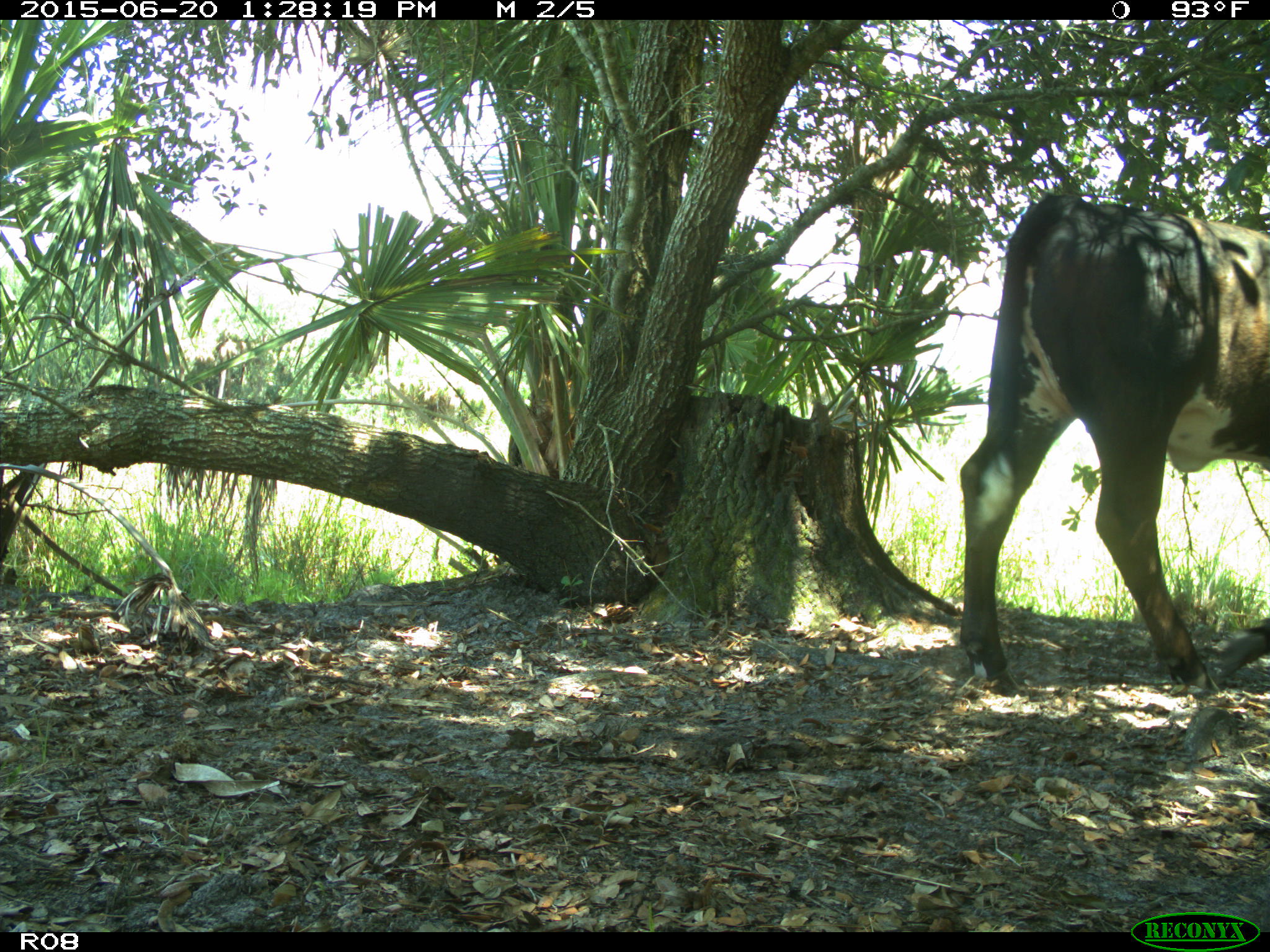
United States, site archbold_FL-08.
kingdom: Animalia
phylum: Chordata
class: Mammalia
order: Artiodactyla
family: Bovidae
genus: Bos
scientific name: Bos taurus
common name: domestic cow